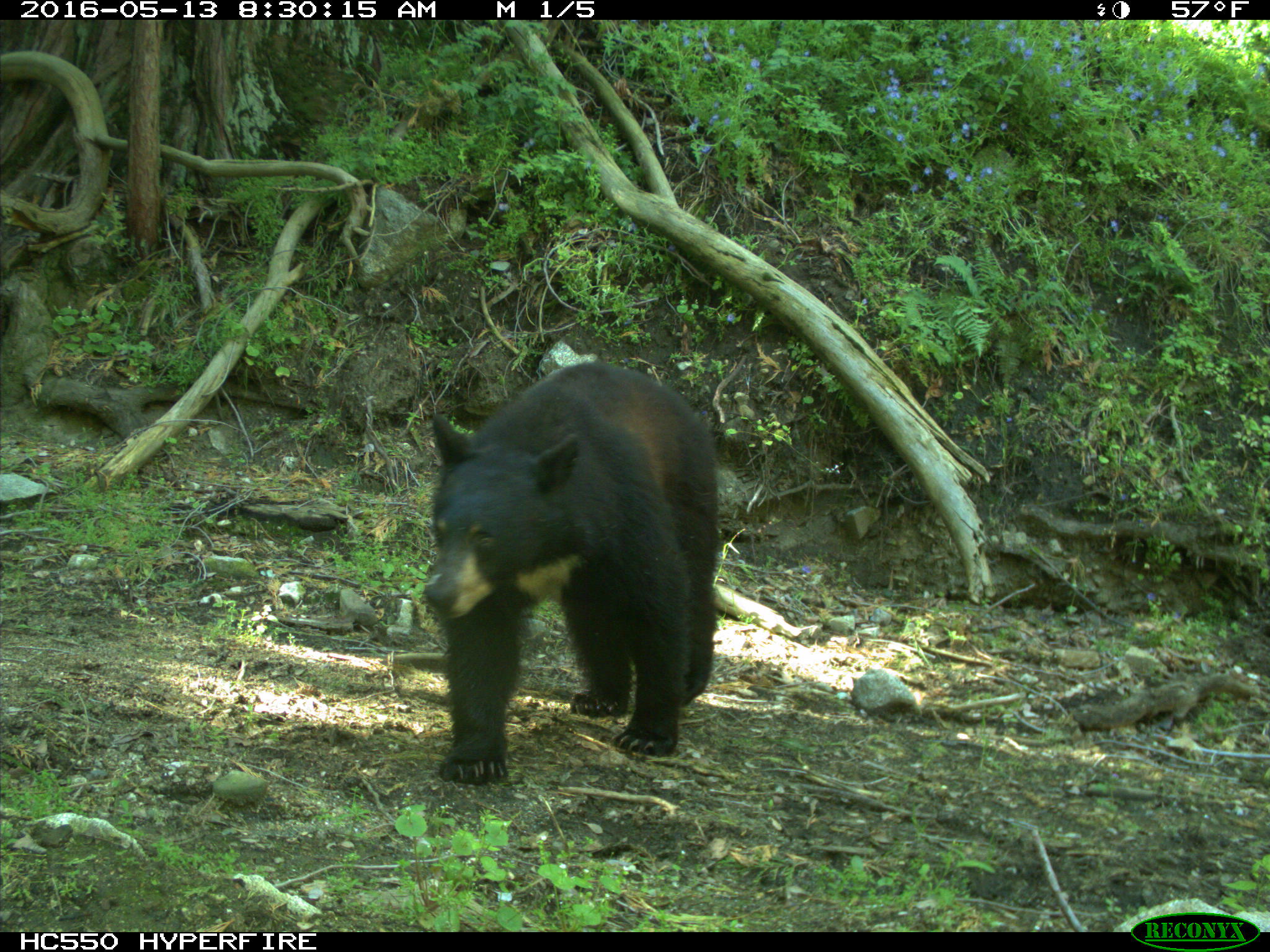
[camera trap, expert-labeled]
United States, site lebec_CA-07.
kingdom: Animalia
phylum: Chordata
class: Mammalia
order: Carnivora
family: Ursidae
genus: Ursus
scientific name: Ursus americanus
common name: american black bear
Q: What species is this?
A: Ursus americanus (american black bear).